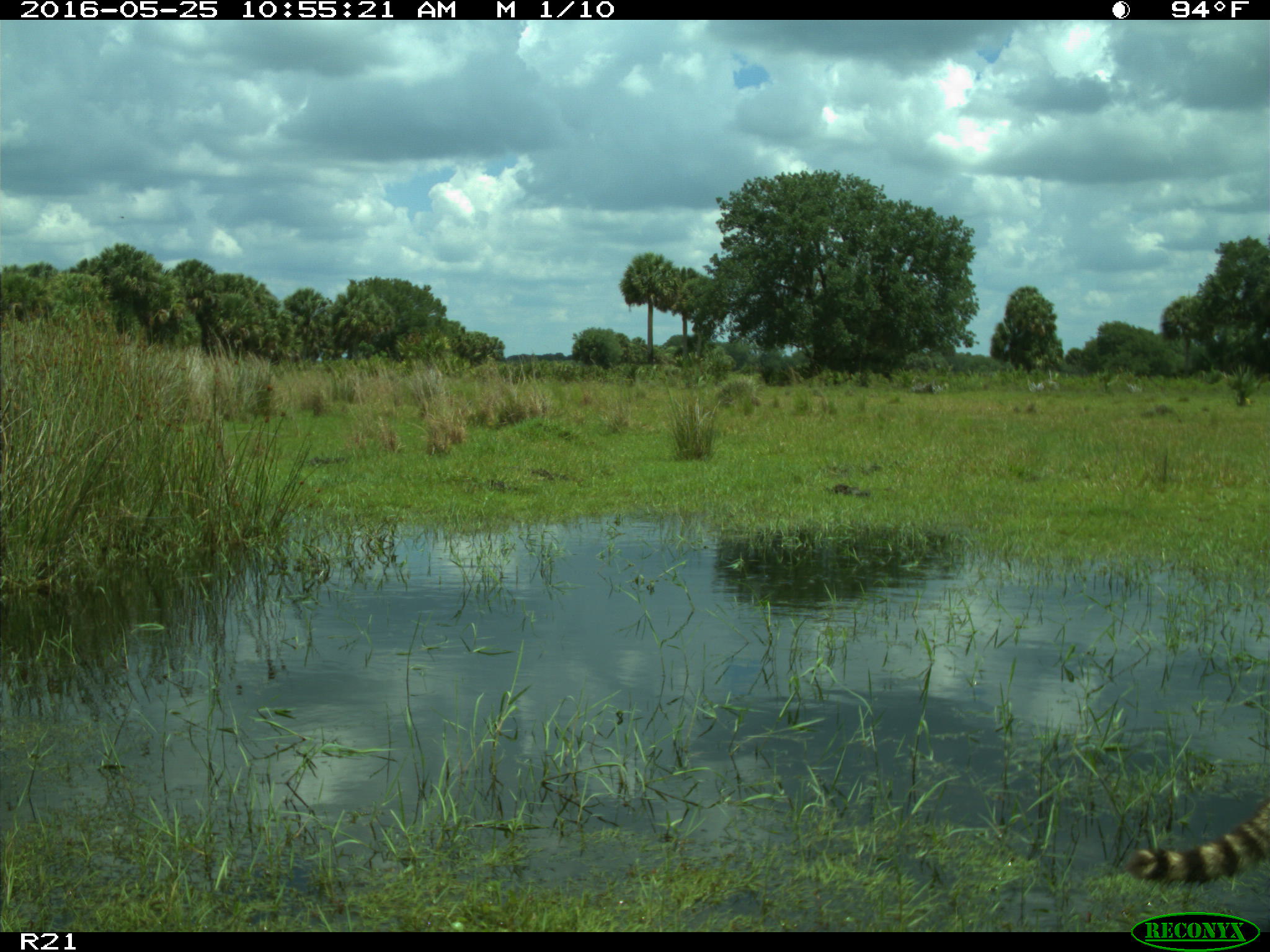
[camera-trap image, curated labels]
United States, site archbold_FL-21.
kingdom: Animalia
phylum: Chordata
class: Mammalia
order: Carnivora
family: Procyonidae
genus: Procyon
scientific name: Procyon lotor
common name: common raccoon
Procyon lotor (common raccoon).